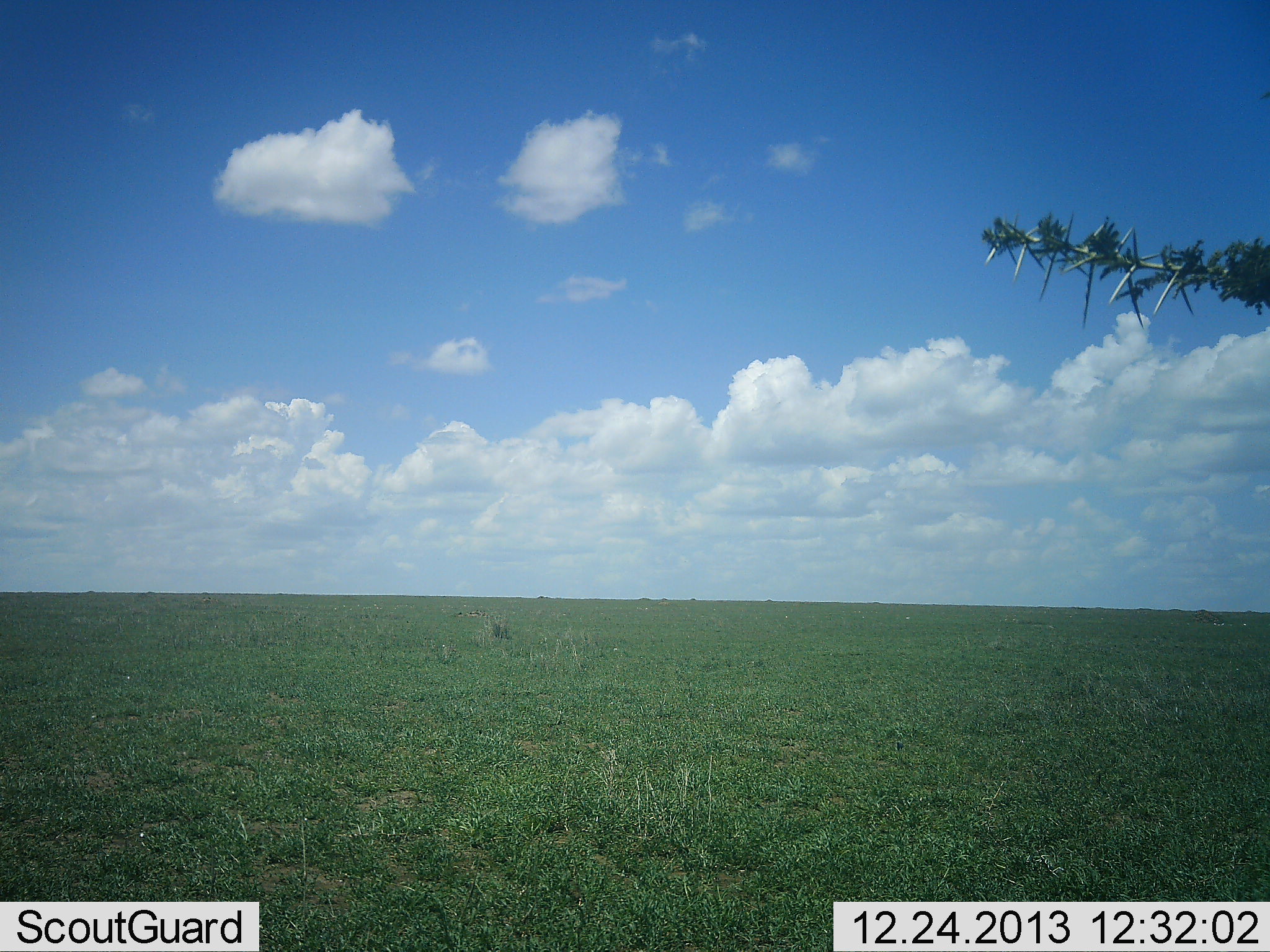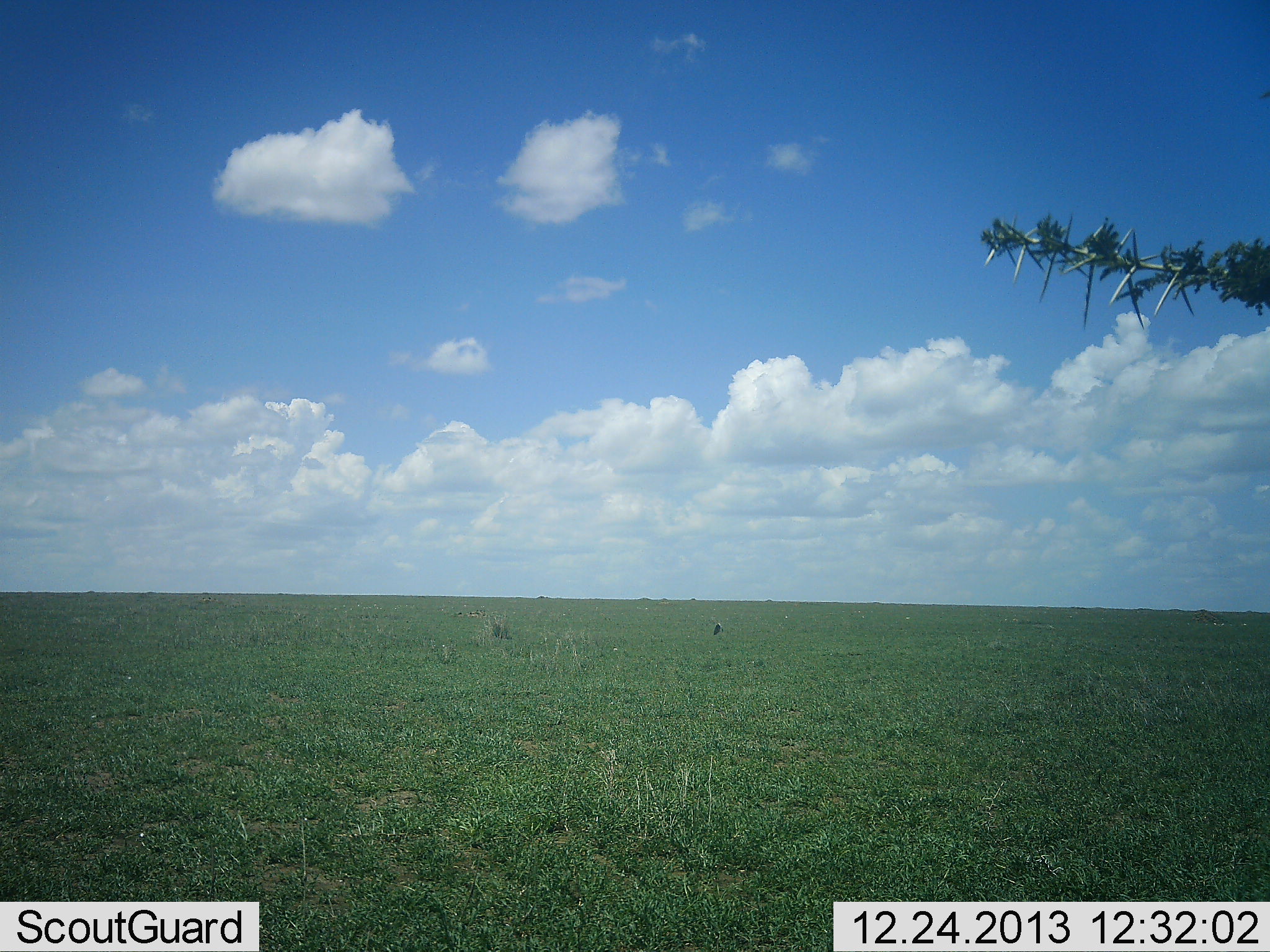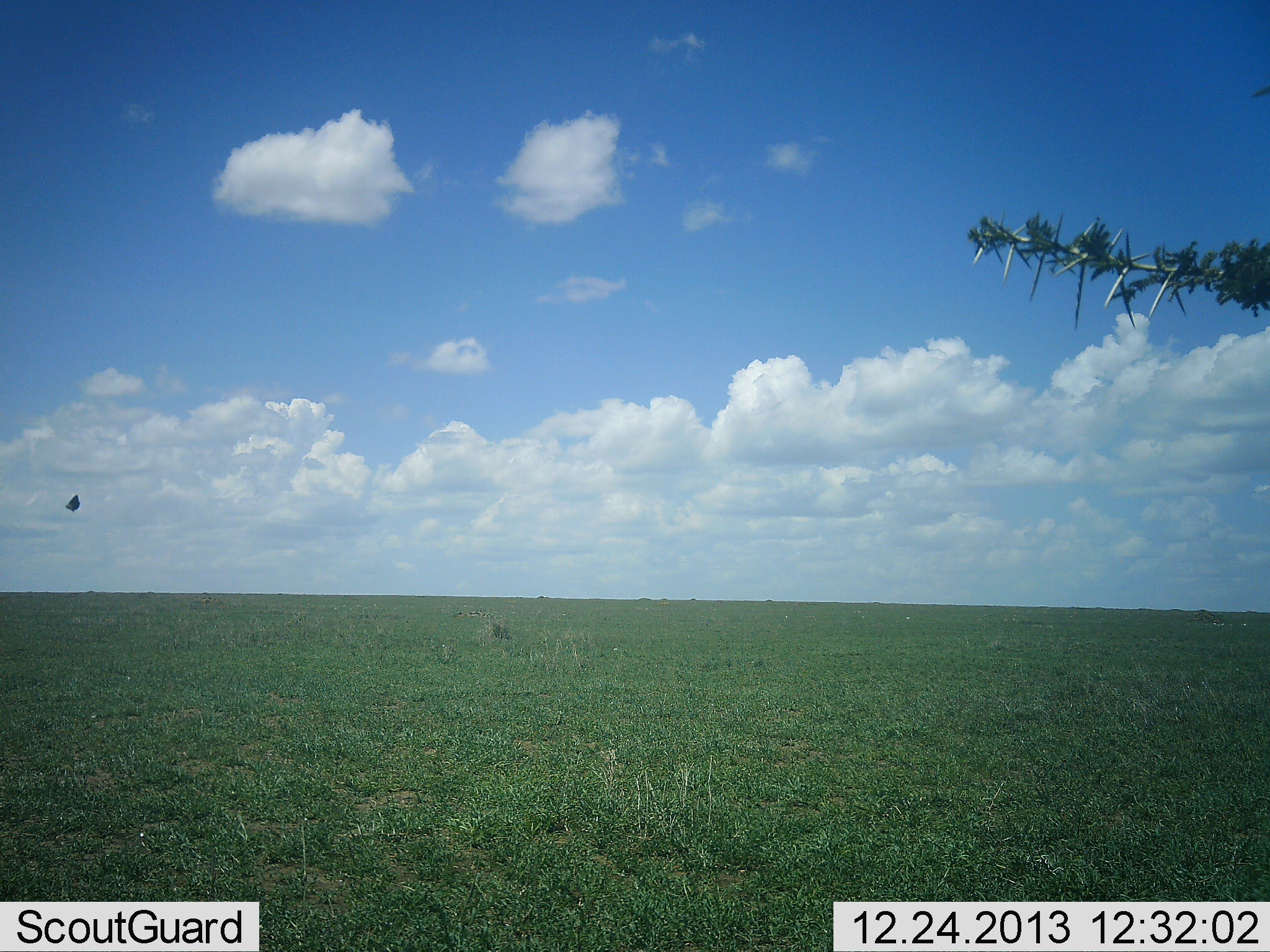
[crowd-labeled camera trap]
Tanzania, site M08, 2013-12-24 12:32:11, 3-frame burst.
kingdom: Animalia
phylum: Arthropoda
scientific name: Arthropoda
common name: arthropods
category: insectspider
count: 1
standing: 0%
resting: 0%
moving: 100%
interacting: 0%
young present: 0%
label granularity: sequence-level